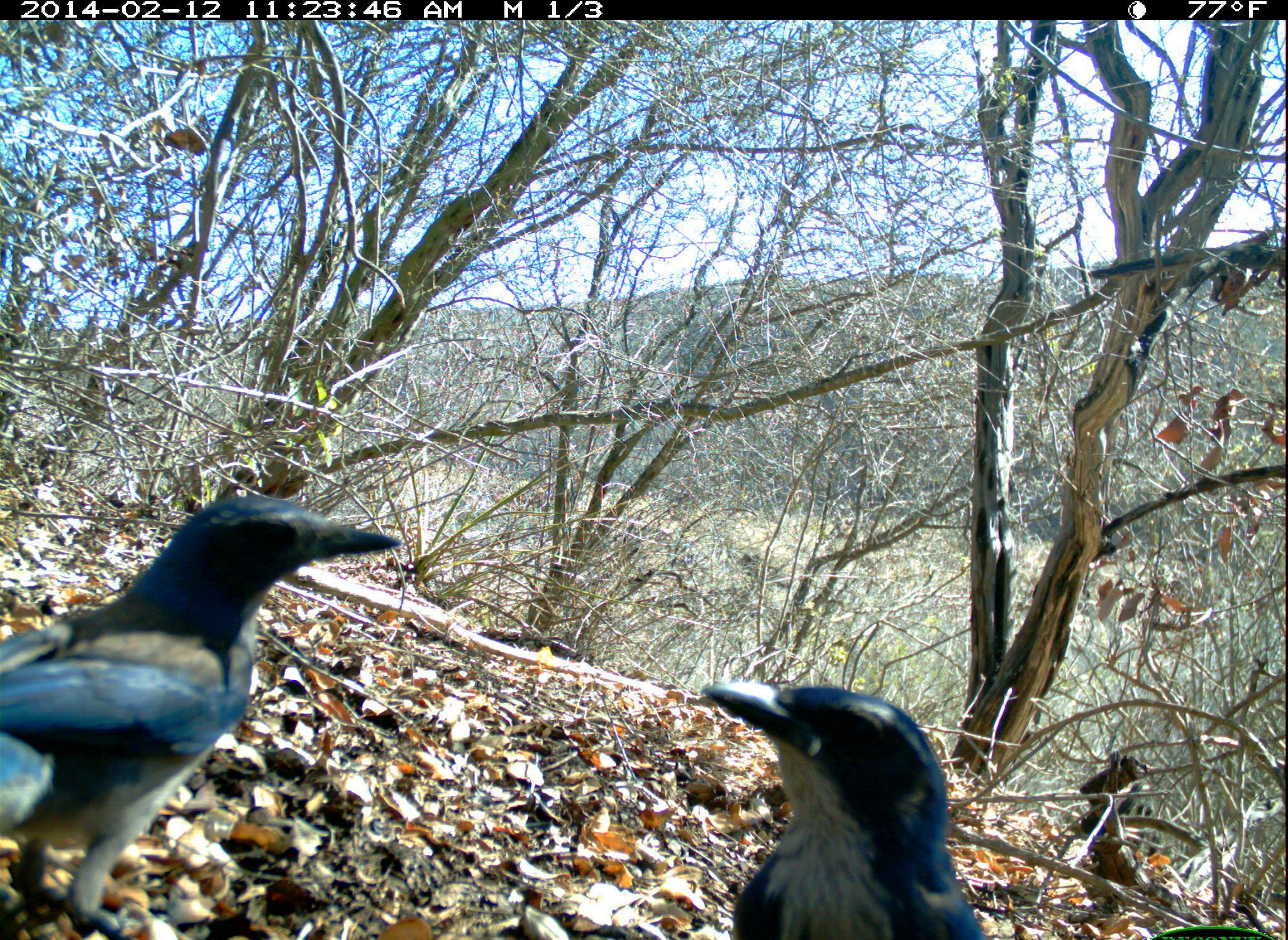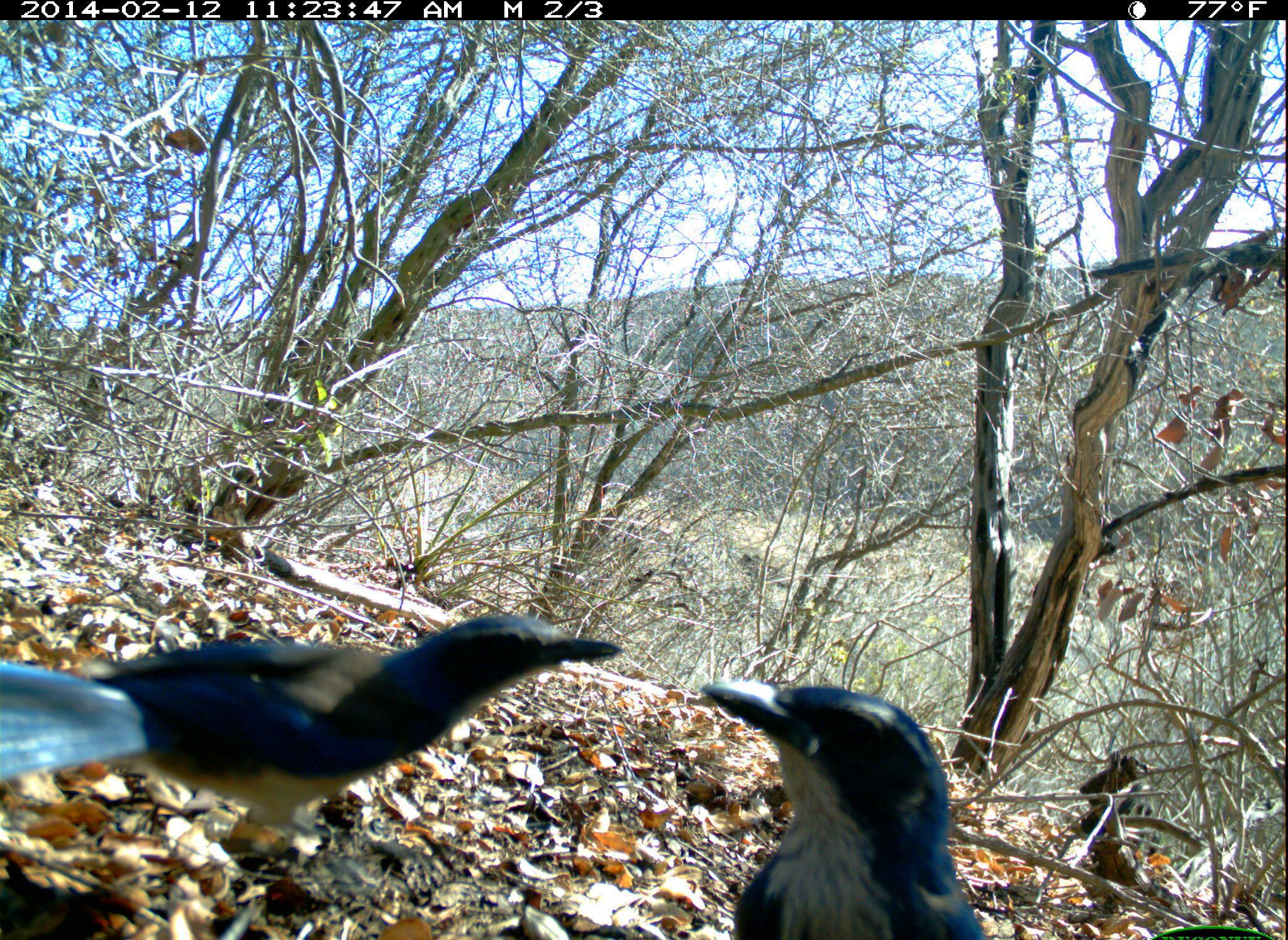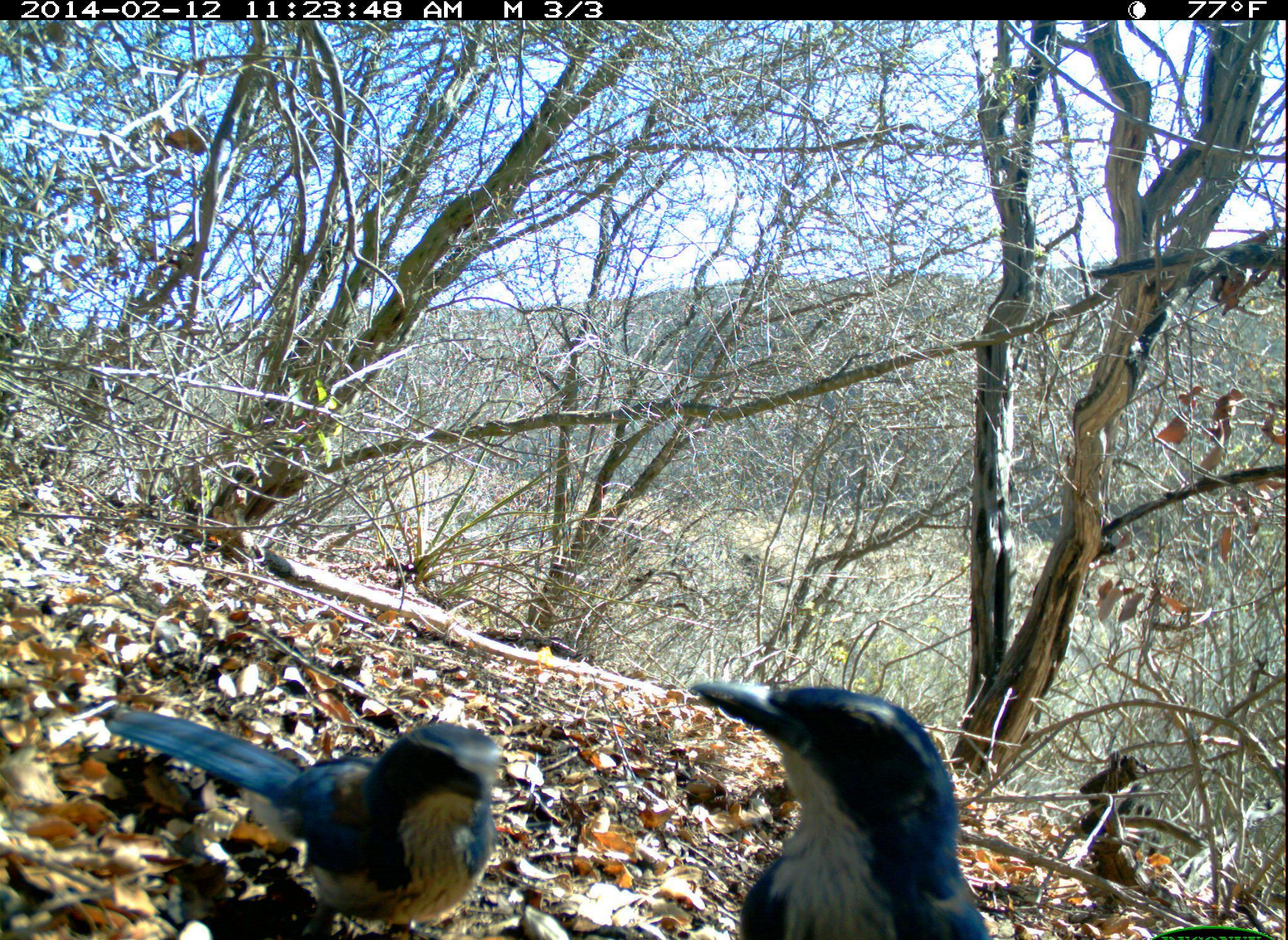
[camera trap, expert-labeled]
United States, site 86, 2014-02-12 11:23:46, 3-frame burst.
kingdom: Animalia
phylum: Chordata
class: Aves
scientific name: Aves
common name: bird